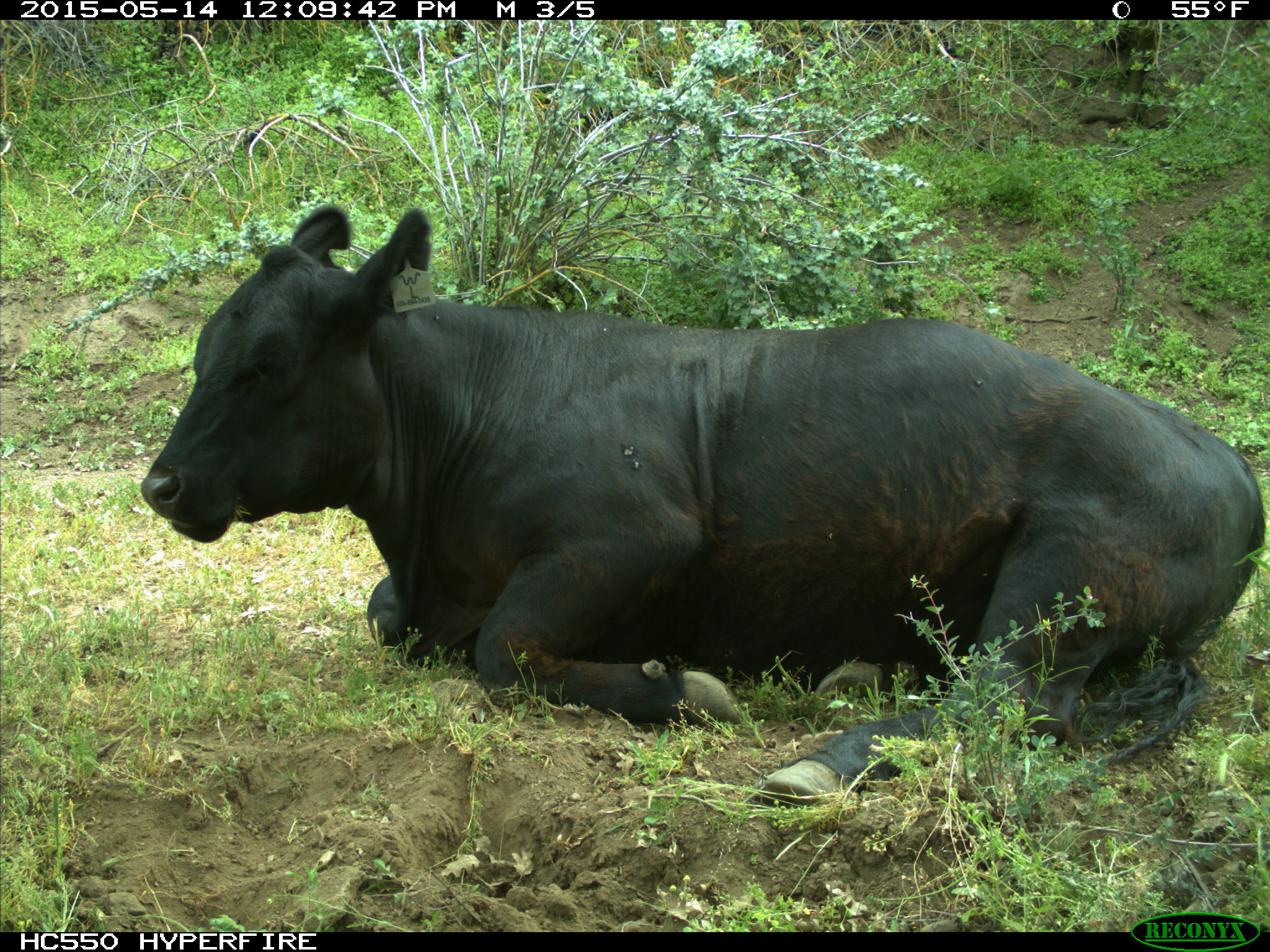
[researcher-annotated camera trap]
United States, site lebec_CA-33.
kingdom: Animalia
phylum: Chordata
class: Mammalia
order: Artiodactyla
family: Bovidae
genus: Bos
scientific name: Bos taurus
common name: domestic cow